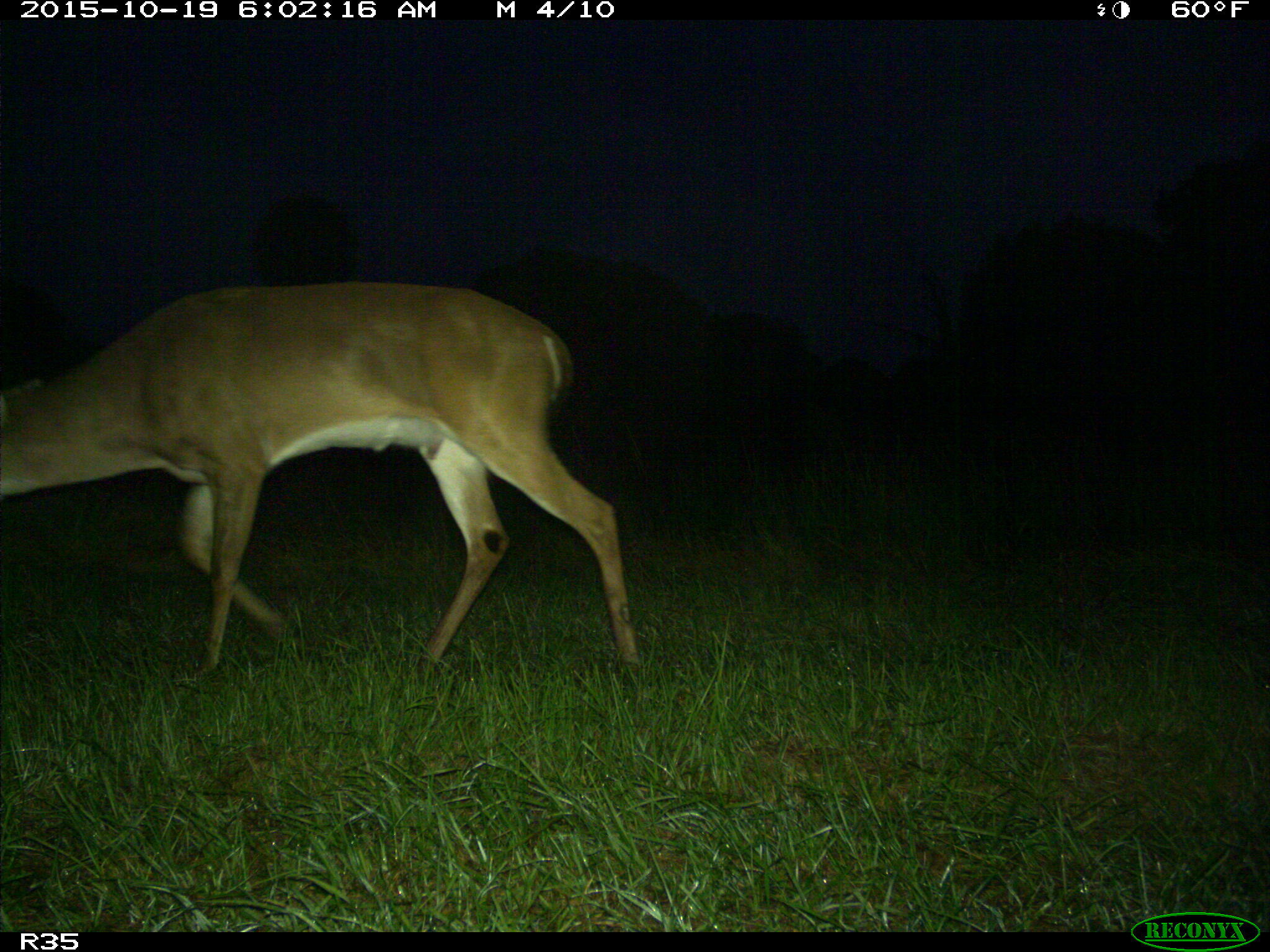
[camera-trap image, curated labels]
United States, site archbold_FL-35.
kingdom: Animalia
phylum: Chordata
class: Mammalia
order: Artiodactyla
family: Cervidae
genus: Odocoileus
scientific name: Odocoileus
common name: deer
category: unidentified deer